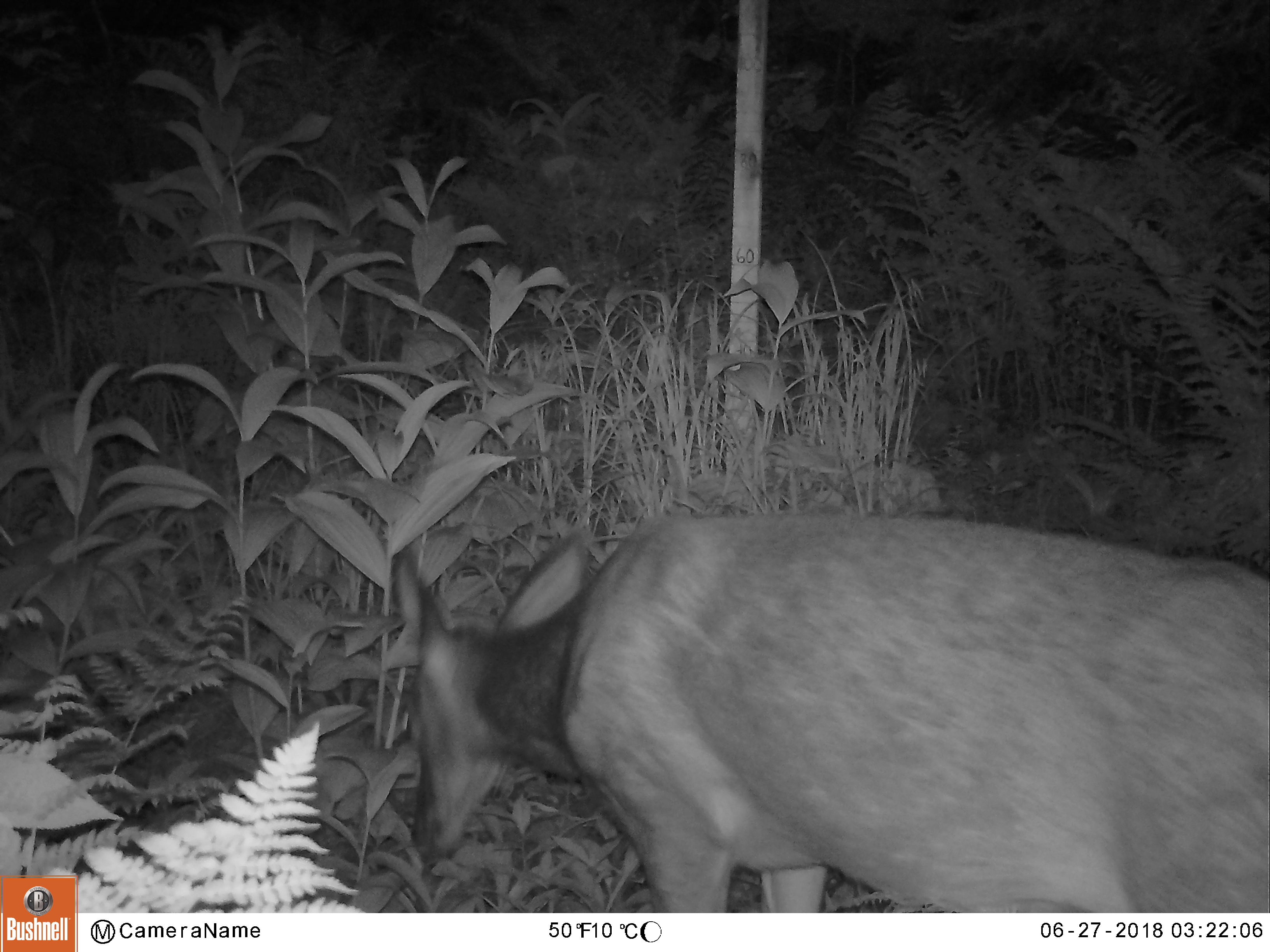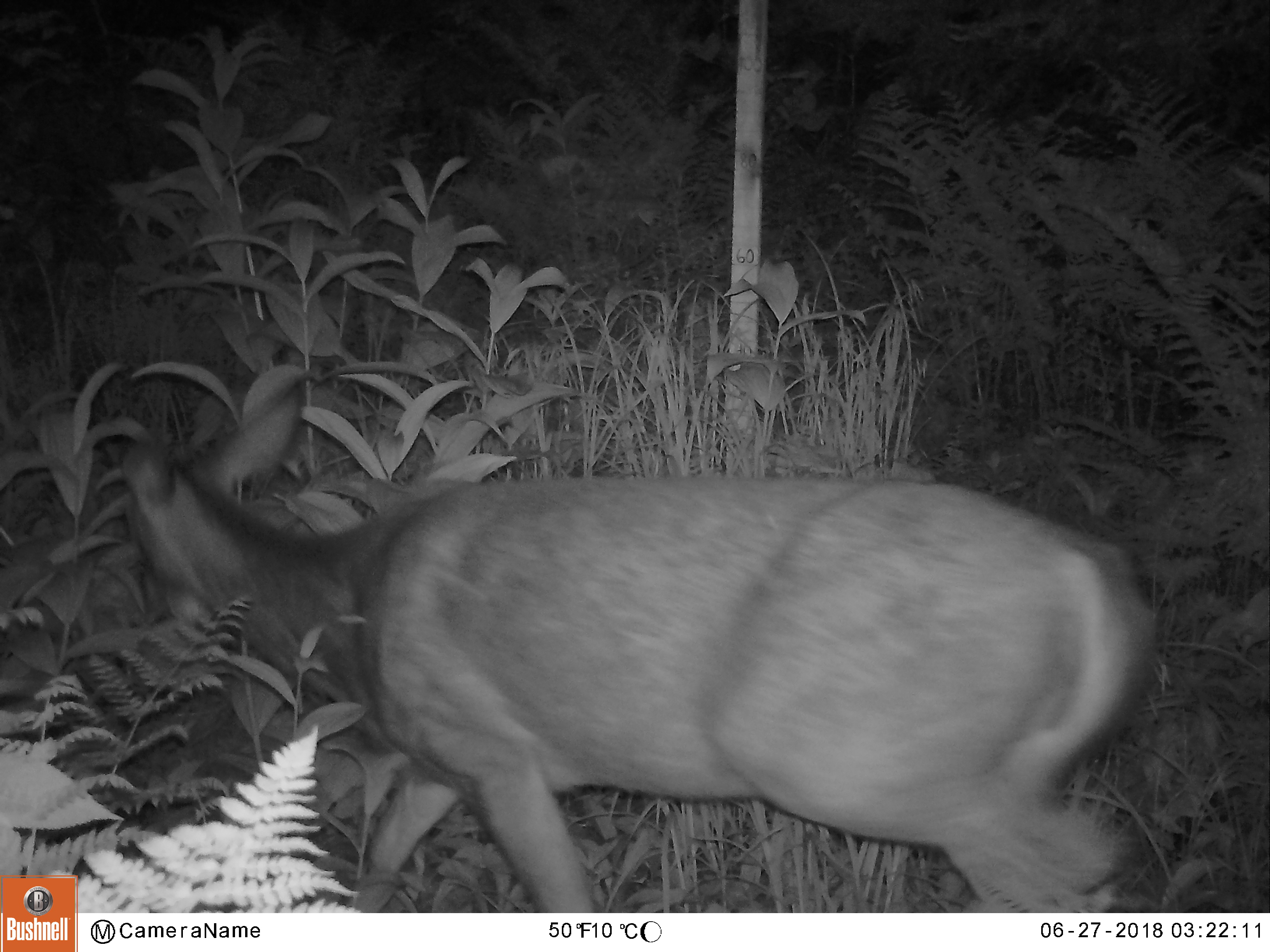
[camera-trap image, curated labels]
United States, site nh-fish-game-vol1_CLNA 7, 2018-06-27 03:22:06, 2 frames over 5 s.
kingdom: Animalia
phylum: Chordata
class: Mammalia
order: Artiodactyla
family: Cervidae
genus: Odocoileus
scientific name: Odocoileus virginianus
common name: white-tailed deer